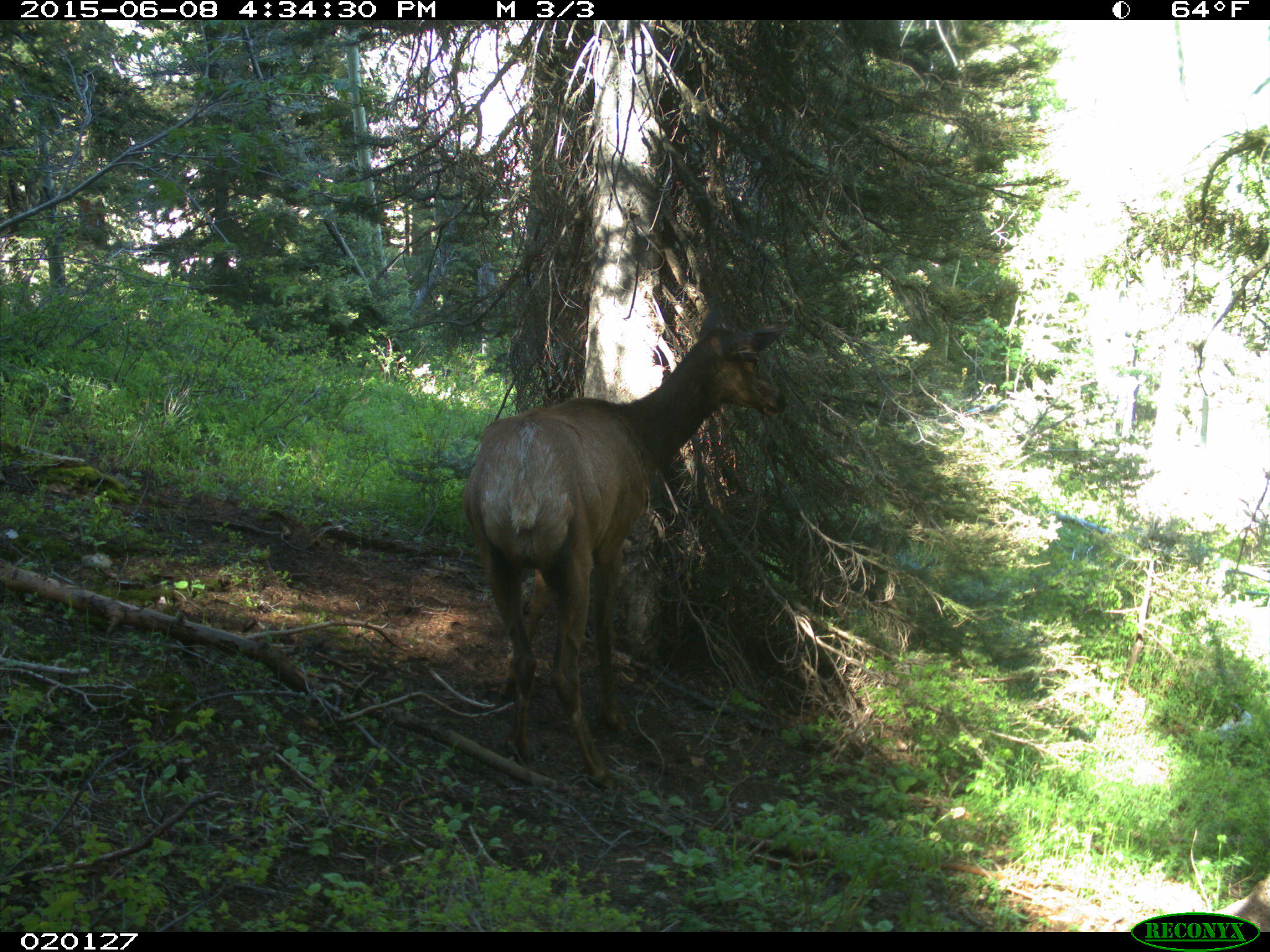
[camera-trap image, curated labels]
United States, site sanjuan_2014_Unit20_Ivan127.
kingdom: Animalia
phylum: Chordata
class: Mammalia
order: Artiodactyla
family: Cervidae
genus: Cervus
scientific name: Cervus elaphus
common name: red deer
Cervus elaphus (red deer).